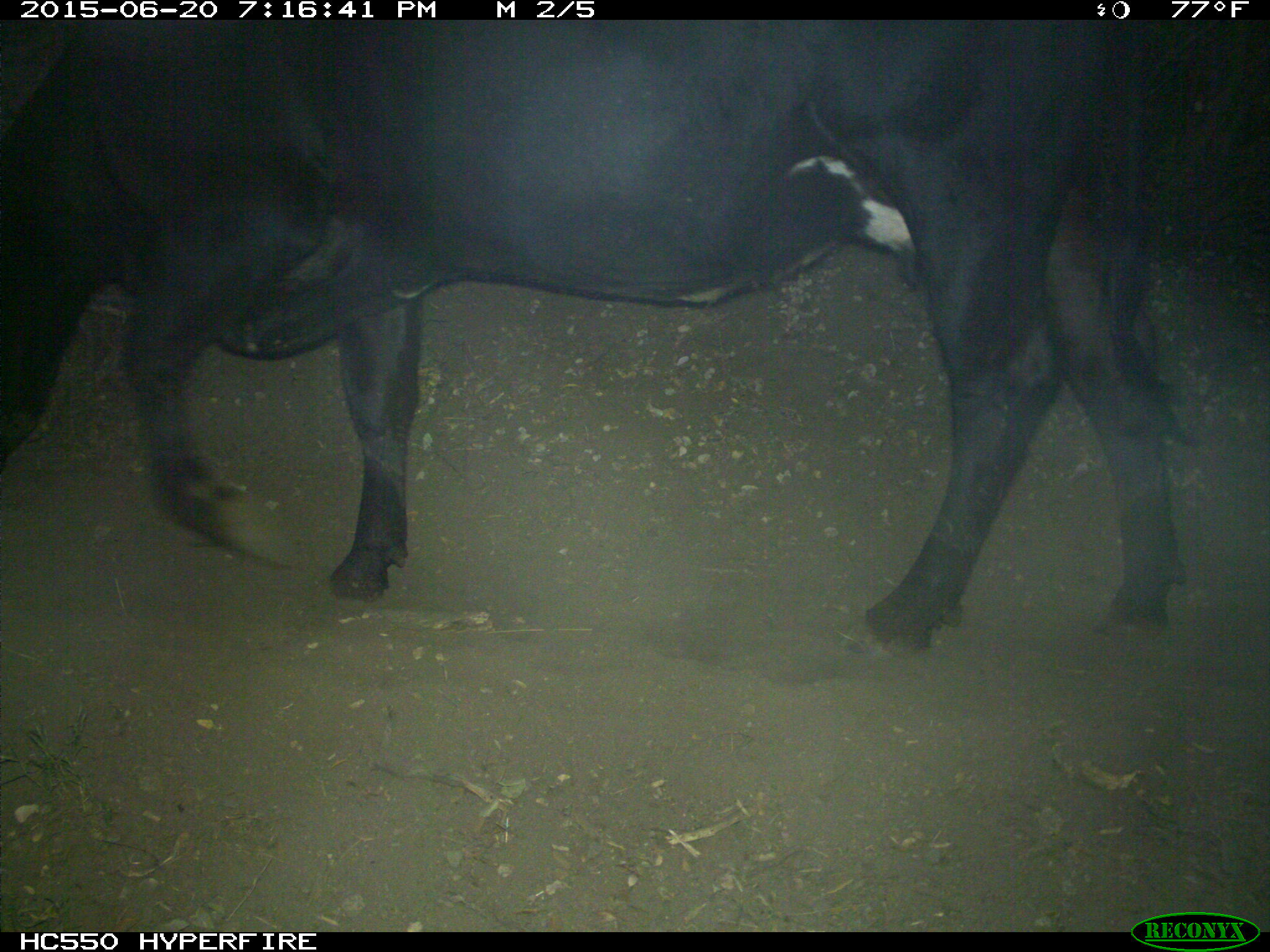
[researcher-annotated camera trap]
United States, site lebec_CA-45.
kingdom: Animalia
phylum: Chordata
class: Mammalia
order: Artiodactyla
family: Bovidae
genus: Bos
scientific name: Bos taurus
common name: domestic cow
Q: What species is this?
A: Bos taurus (domestic cow).